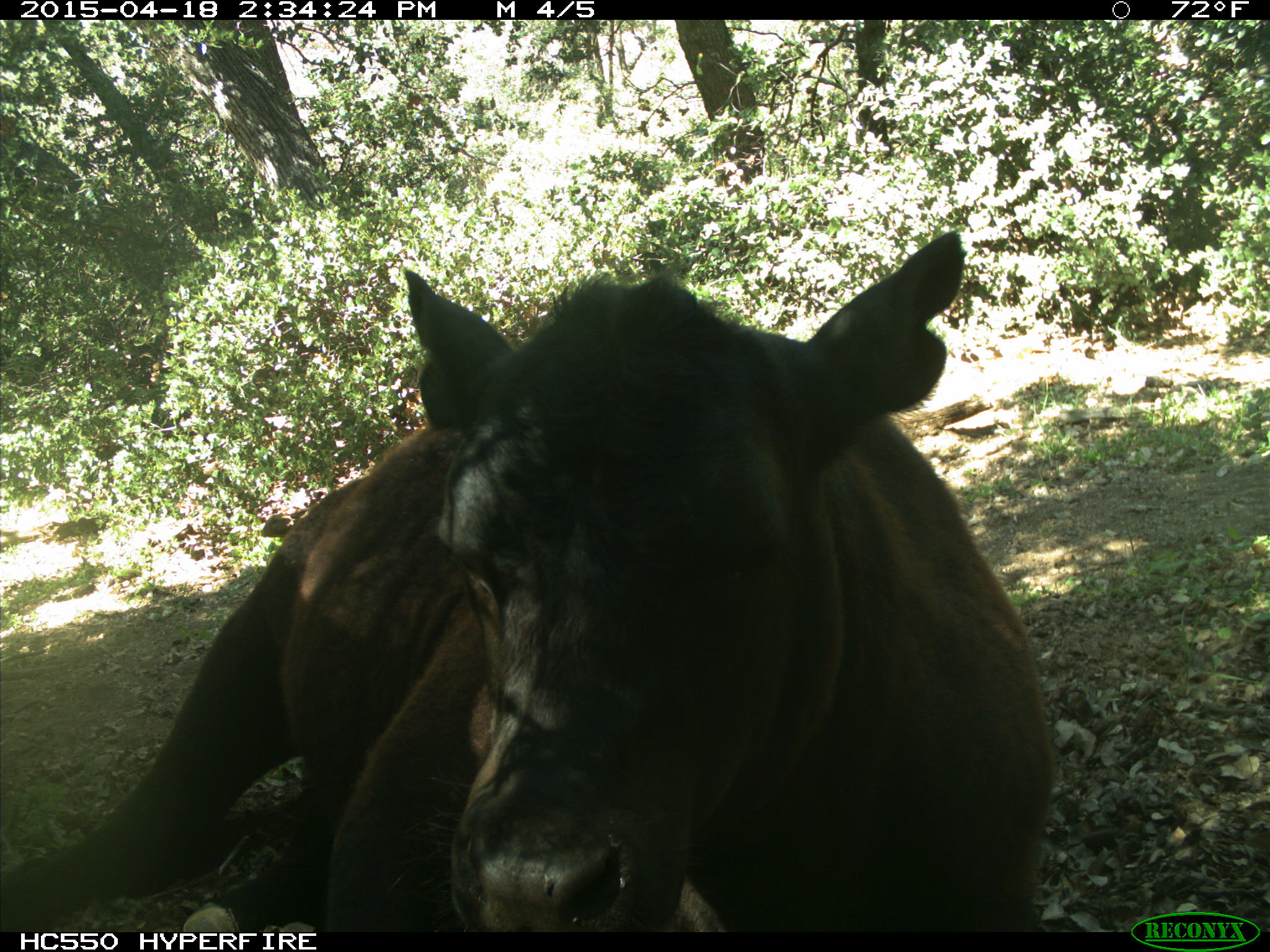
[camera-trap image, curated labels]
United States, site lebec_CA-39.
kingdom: Animalia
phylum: Chordata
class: Mammalia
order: Artiodactyla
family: Bovidae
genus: Bos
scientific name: Bos taurus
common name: domestic cow